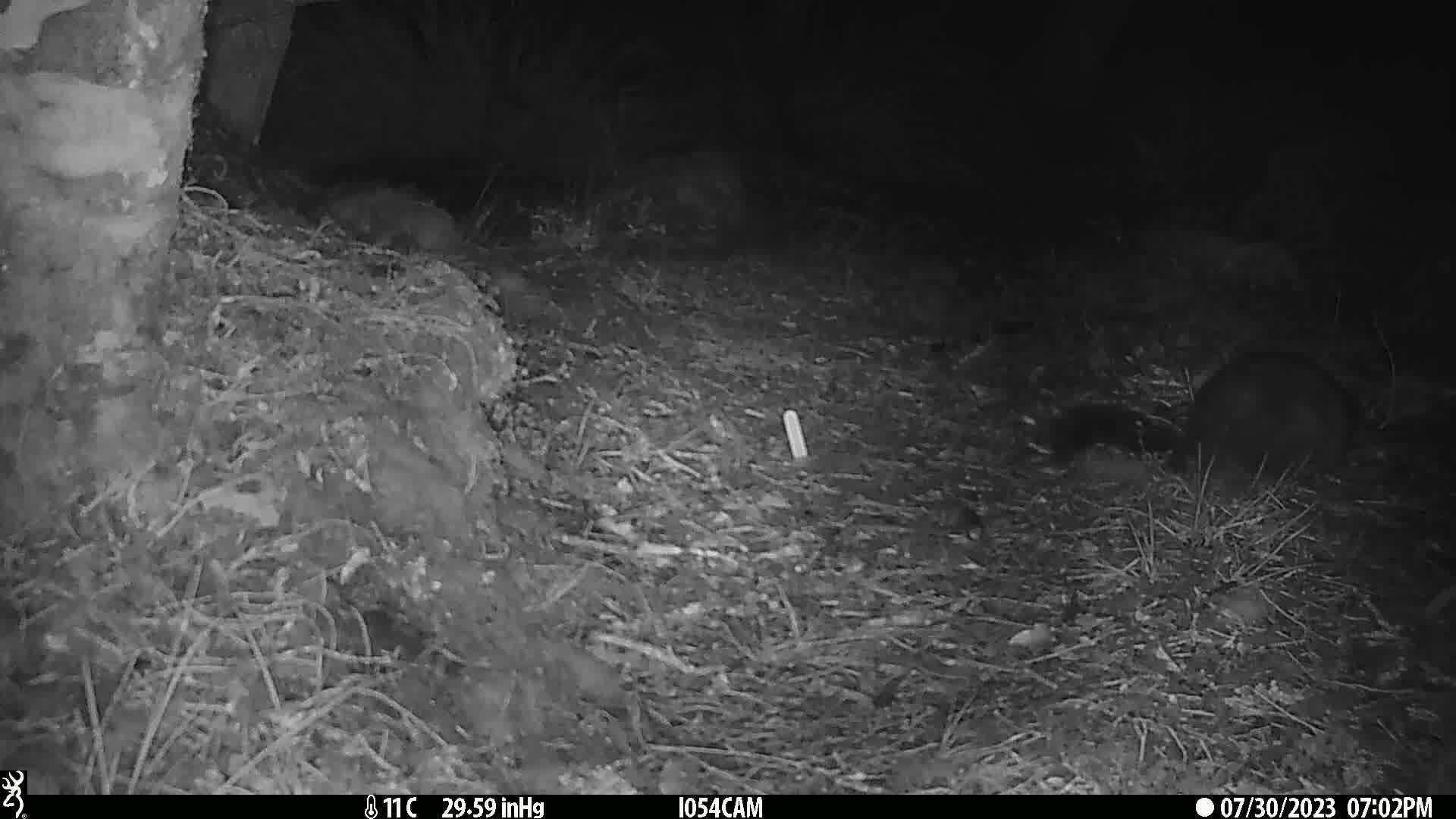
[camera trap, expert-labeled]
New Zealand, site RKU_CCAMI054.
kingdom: Animalia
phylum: Chordata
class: Mammalia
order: Diprotodontia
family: Phalangeridae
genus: Trichosurus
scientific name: Trichosurus vulpecula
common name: common brushtail possum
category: possum